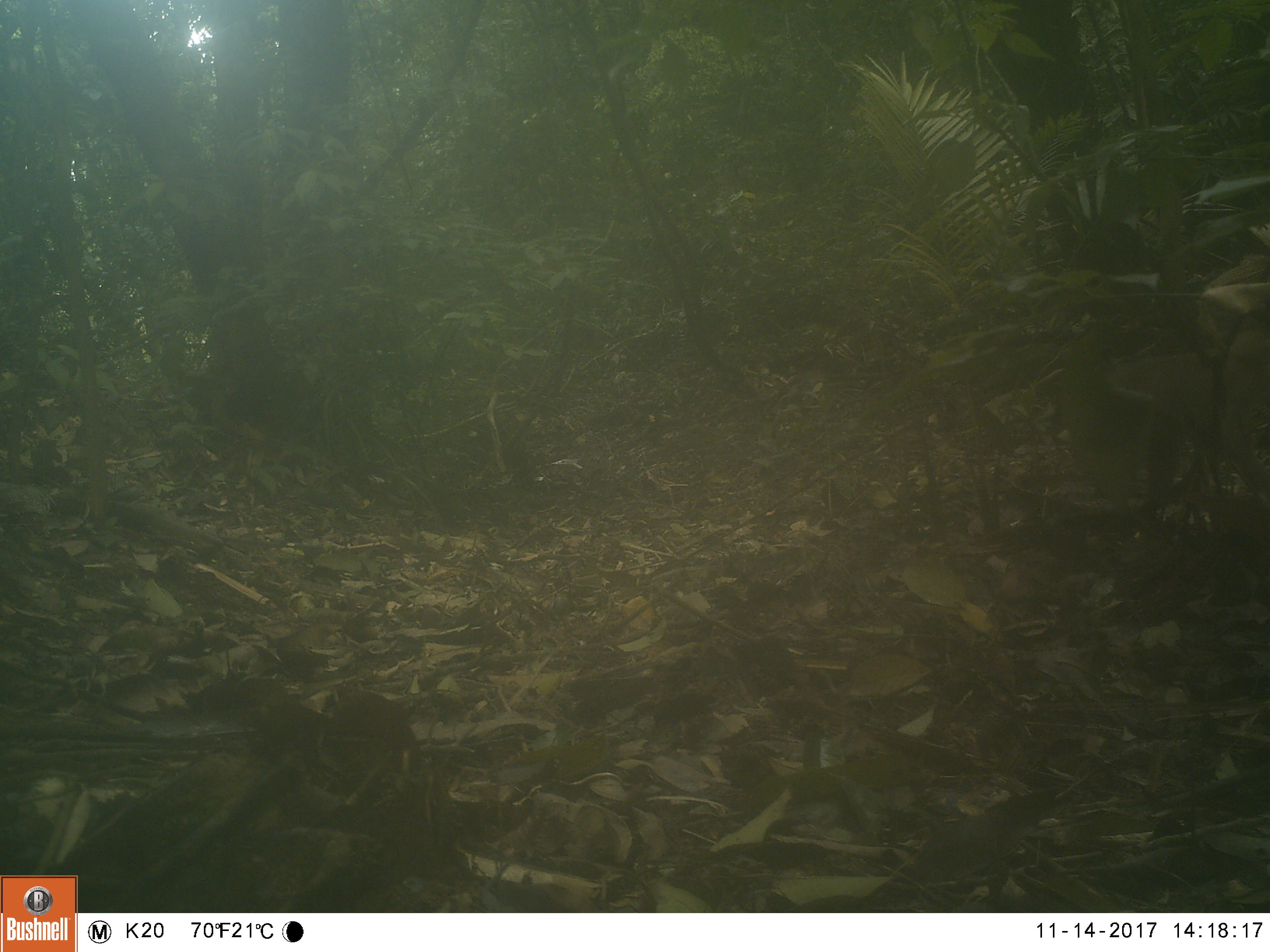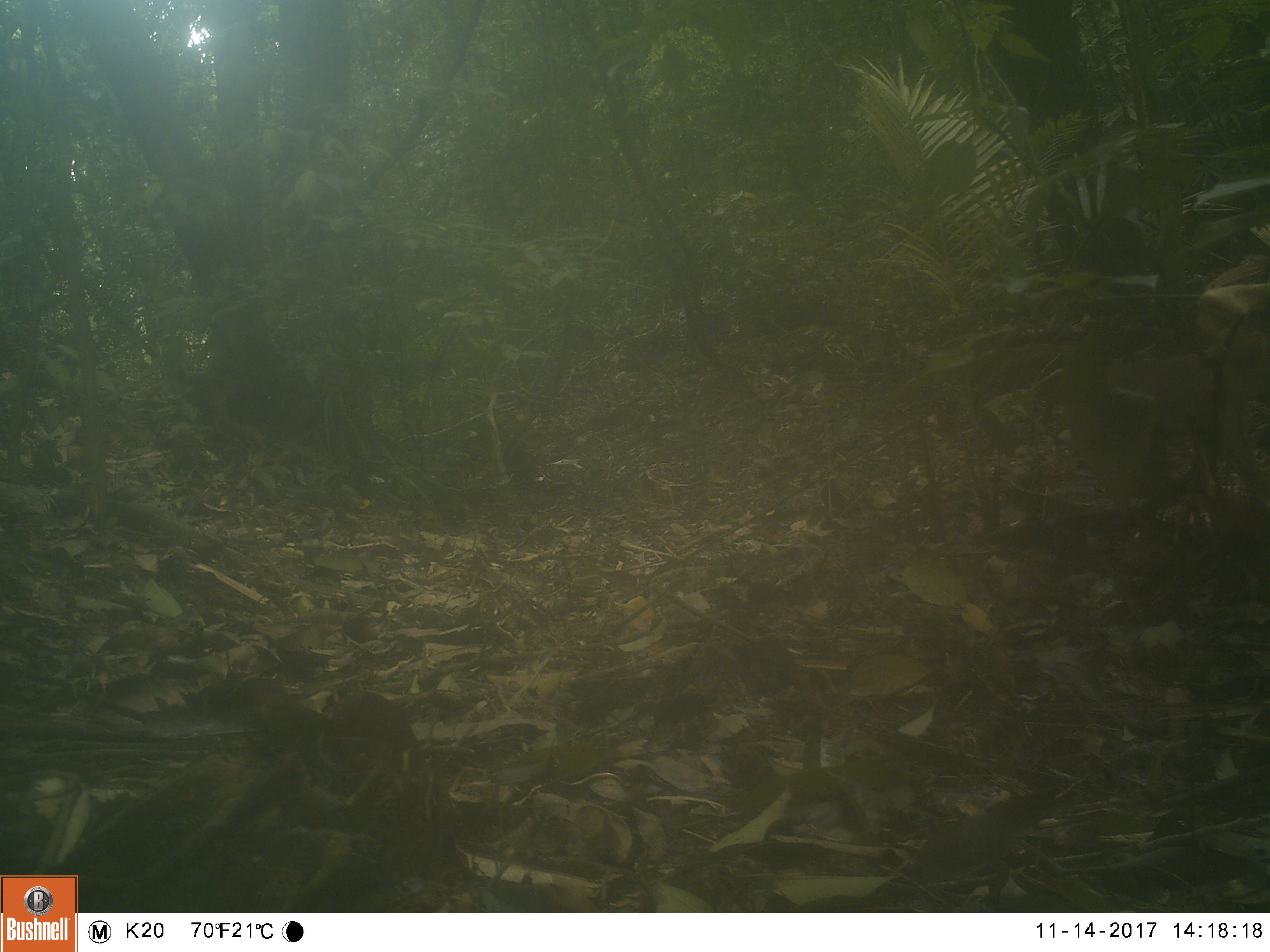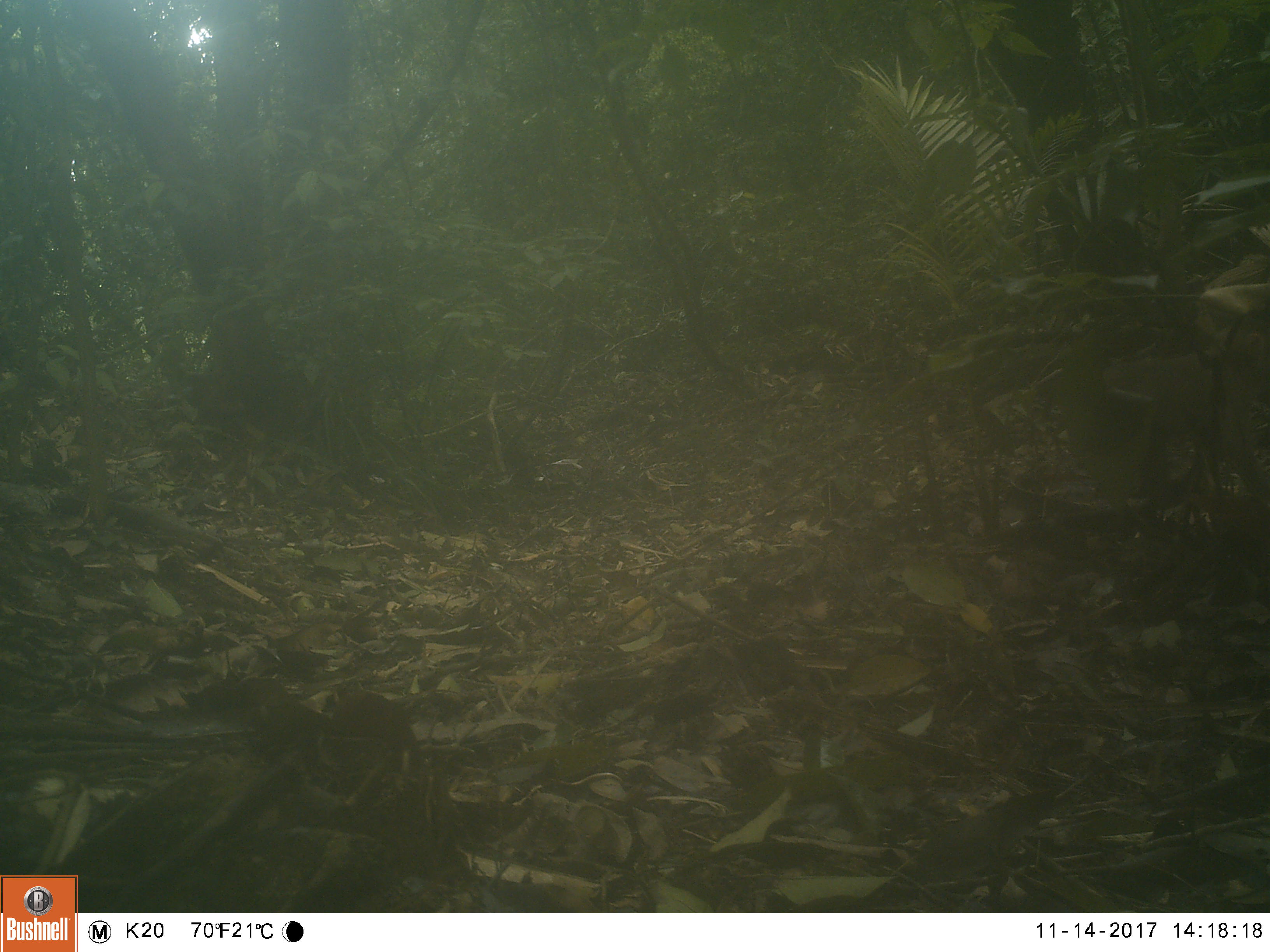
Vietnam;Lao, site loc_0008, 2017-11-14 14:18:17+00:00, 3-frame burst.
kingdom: Animalia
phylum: Chordata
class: Mammalia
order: Primates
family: Cercopithecidae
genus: Macaca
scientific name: Macaca nemestrina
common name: pig-tailed macaque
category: pig tailed macaque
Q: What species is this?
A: Pig tailed macaque (pig-tailed macaque) (Macaca nemestrina).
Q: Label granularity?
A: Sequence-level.